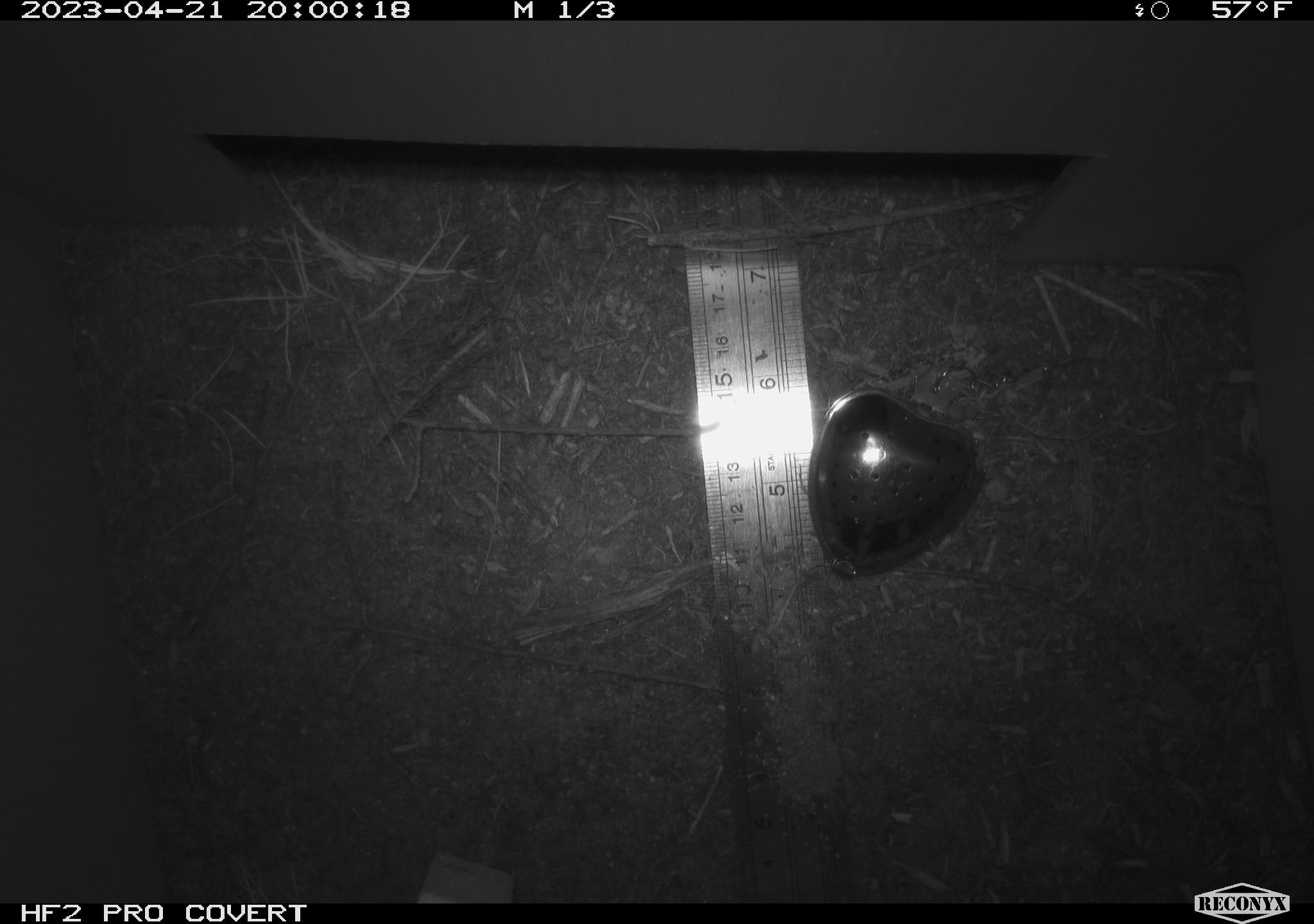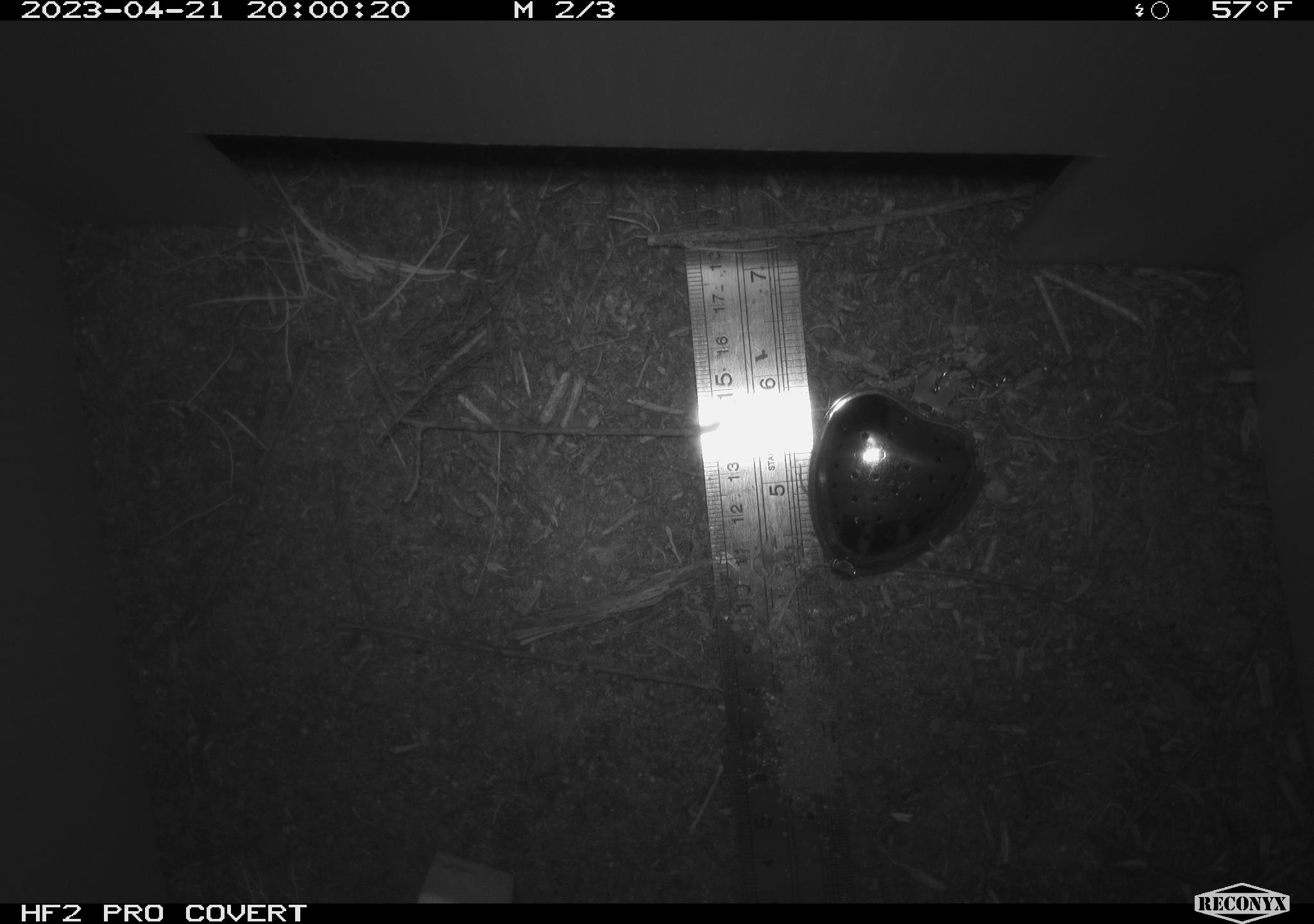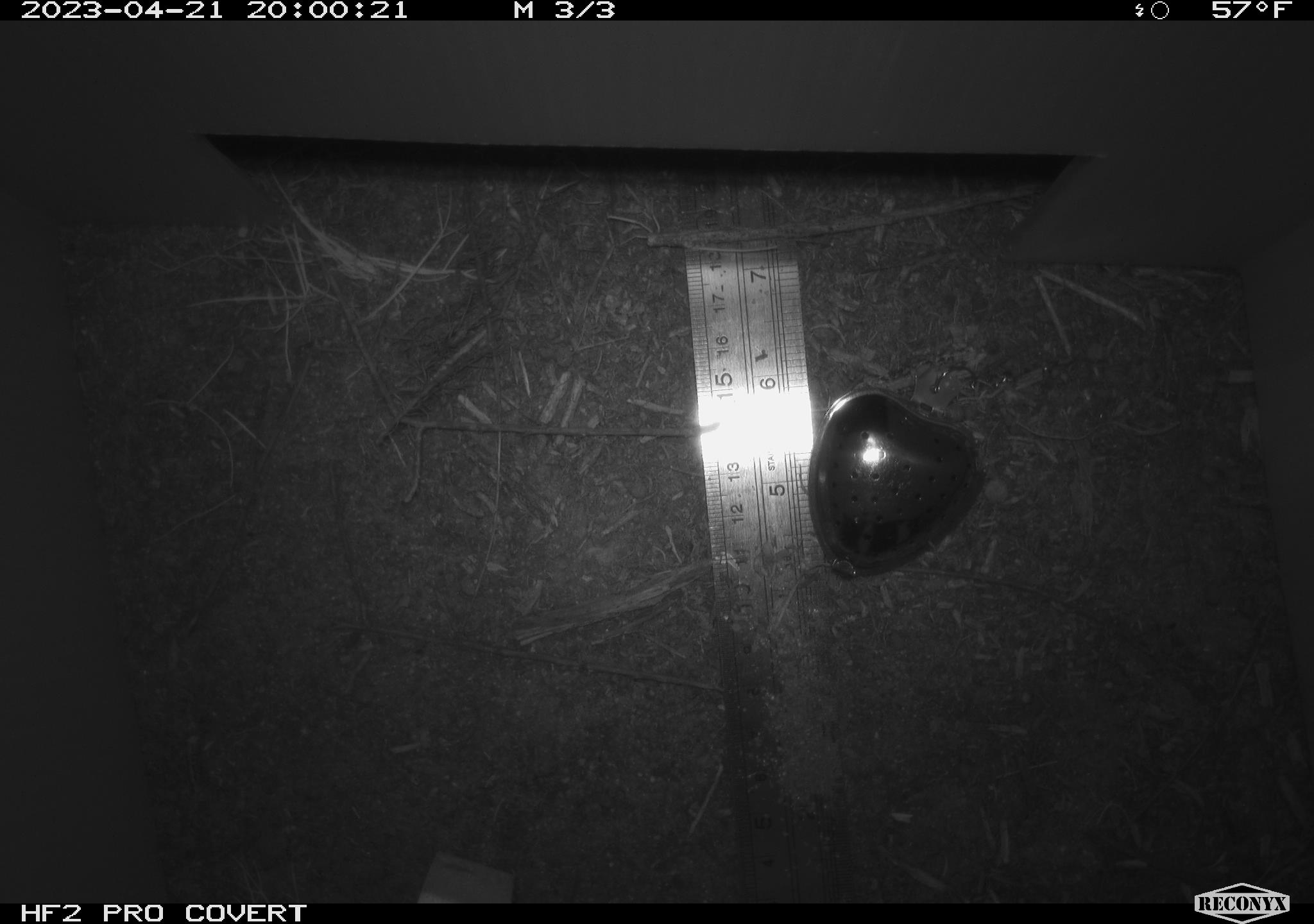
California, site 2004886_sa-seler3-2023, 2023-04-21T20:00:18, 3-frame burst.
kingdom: Animalia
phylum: Chordata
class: Mammalia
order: Rodentia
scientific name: Rodentia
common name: woodrat or rat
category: woodrat or rat species